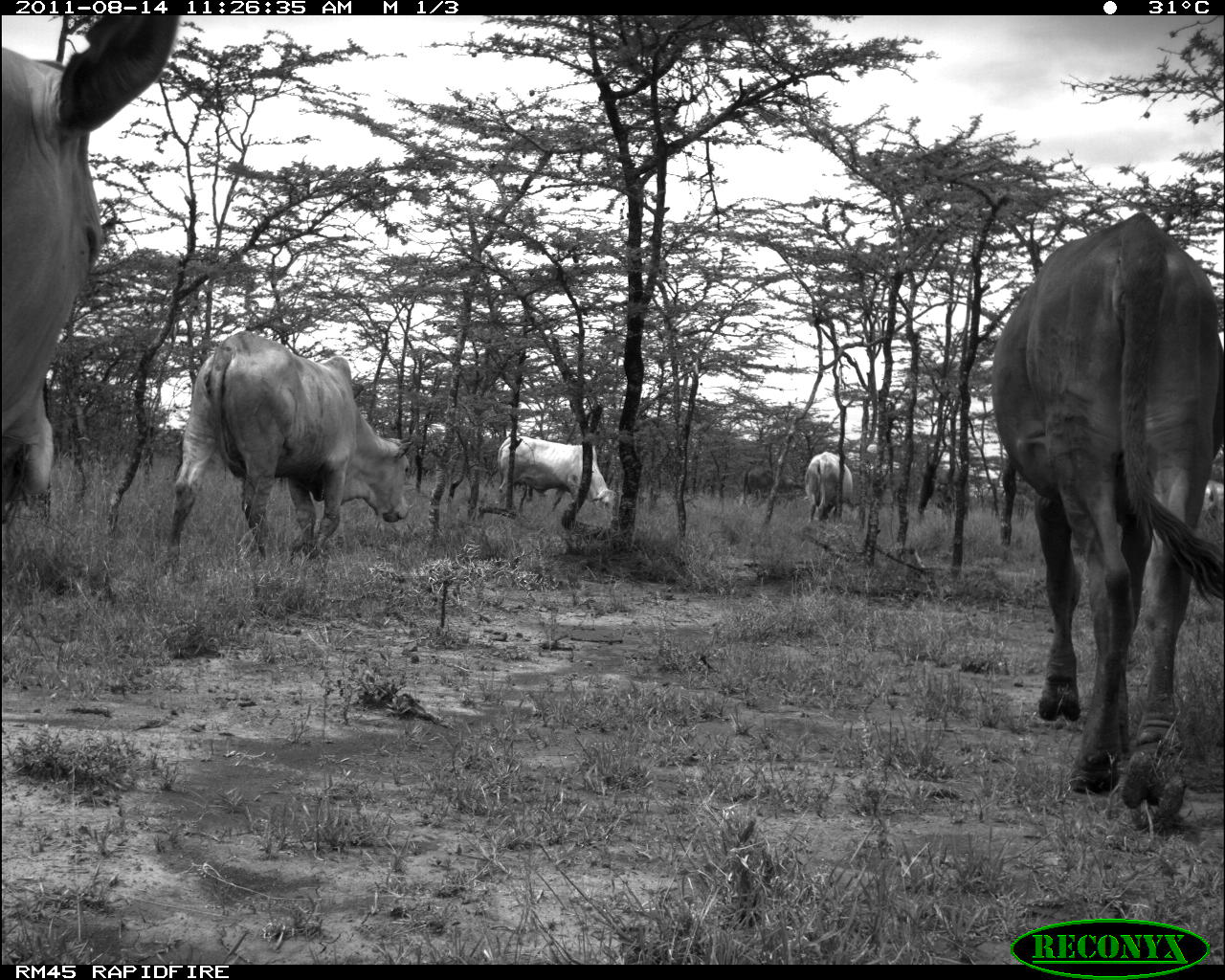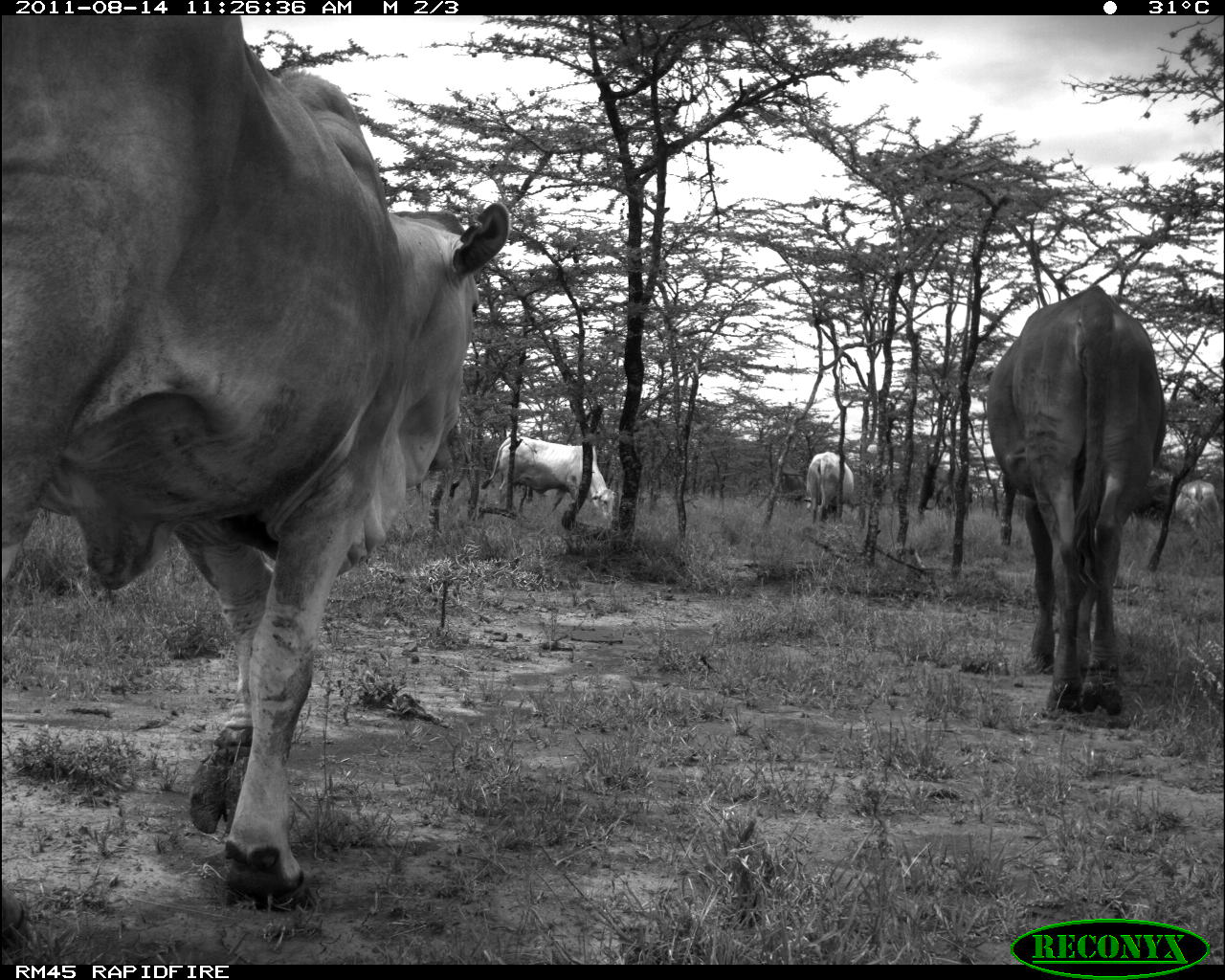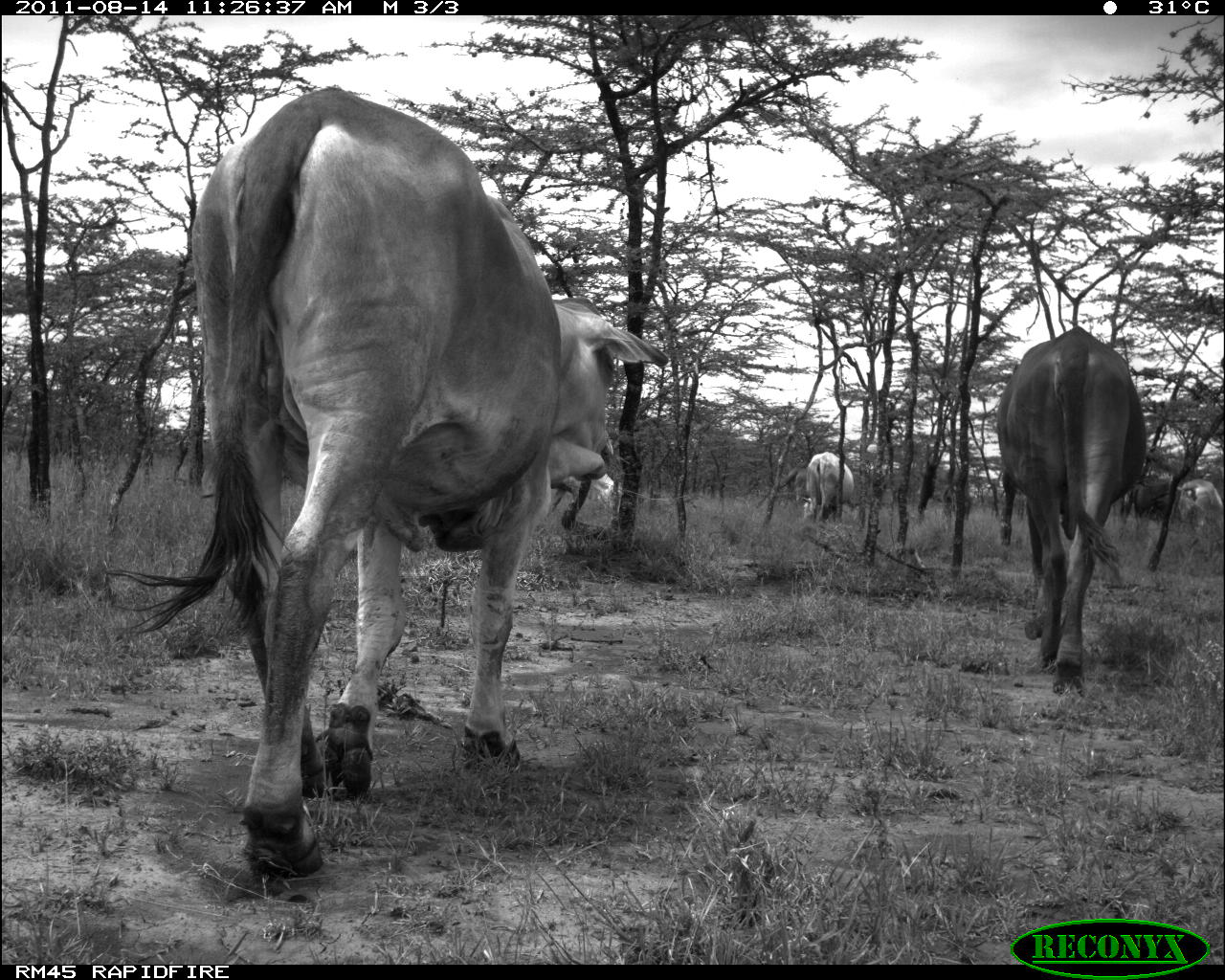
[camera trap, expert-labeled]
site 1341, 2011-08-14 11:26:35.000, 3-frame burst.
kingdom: Animalia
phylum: Chordata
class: Mammalia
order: Artiodactyla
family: Bovidae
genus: Bos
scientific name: Bos taurus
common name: domestic cattle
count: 6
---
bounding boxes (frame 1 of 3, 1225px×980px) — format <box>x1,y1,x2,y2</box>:
bos taurus: <box>986,210,1225,828</box>; <box>0,15,182,509</box>; <box>164,329,415,577</box>; <box>496,435,622,535</box>; <box>803,451,854,525</box>; <box>742,466,799,513</box>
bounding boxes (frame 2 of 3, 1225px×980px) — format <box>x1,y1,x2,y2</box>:
bos taurus: <box>2,16,512,902</box>; <box>985,278,1168,719</box>; <box>480,435,619,526</box>; <box>802,451,854,527</box>; <box>1174,479,1225,550</box>; <box>924,481,980,521</box>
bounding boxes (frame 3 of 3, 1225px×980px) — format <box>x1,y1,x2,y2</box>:
bos taurus: <box>101,86,670,884</box>; <box>992,322,1148,701</box>; <box>564,475,625,544</box>; <box>802,450,855,523</box>; <box>1177,477,1224,538</box>; <box>1121,483,1151,529</box>